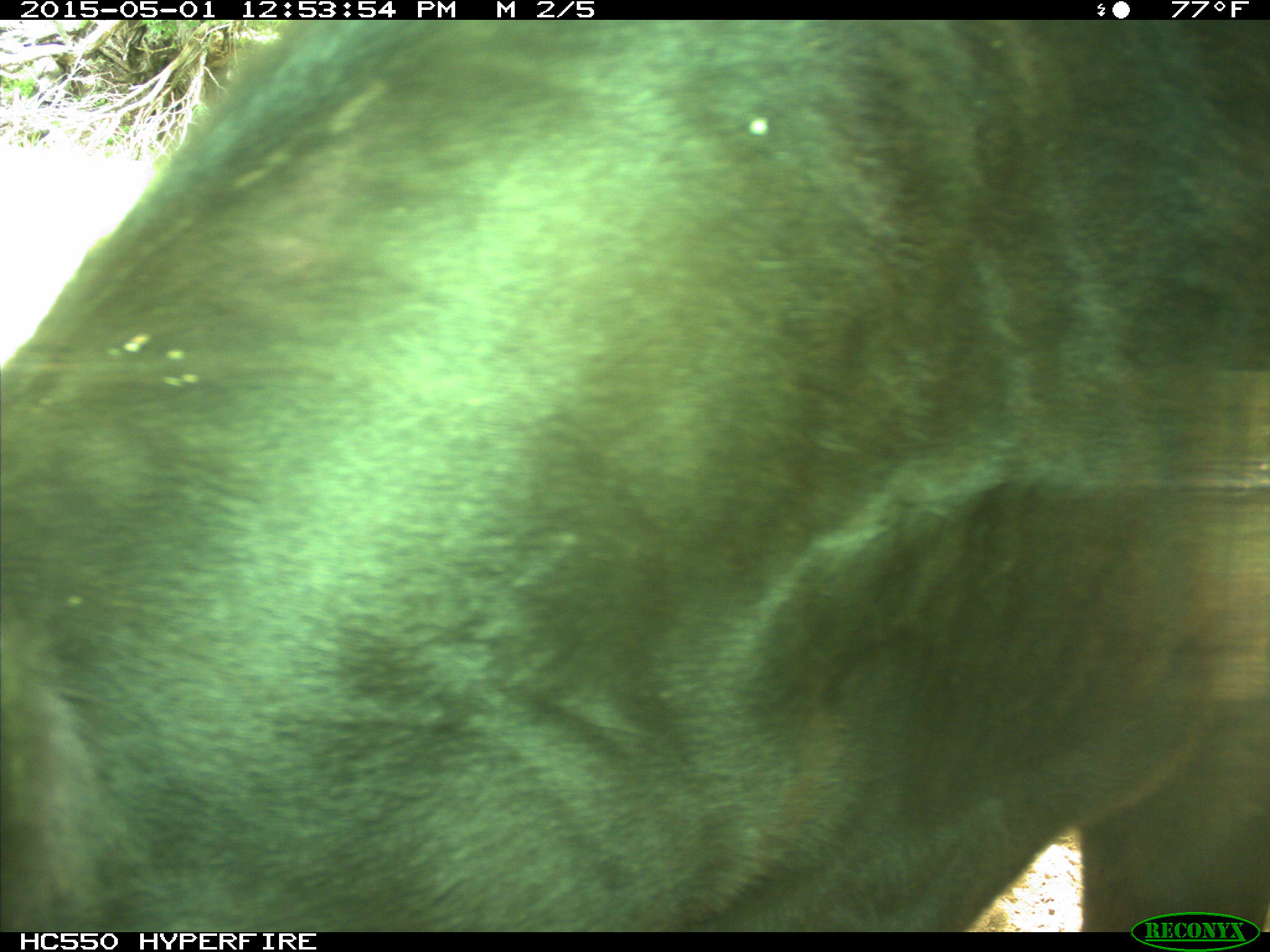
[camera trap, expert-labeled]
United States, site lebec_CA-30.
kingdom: Animalia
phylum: Chordata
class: Mammalia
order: Artiodactyla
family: Bovidae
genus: Bos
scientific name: Bos taurus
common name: domestic cow